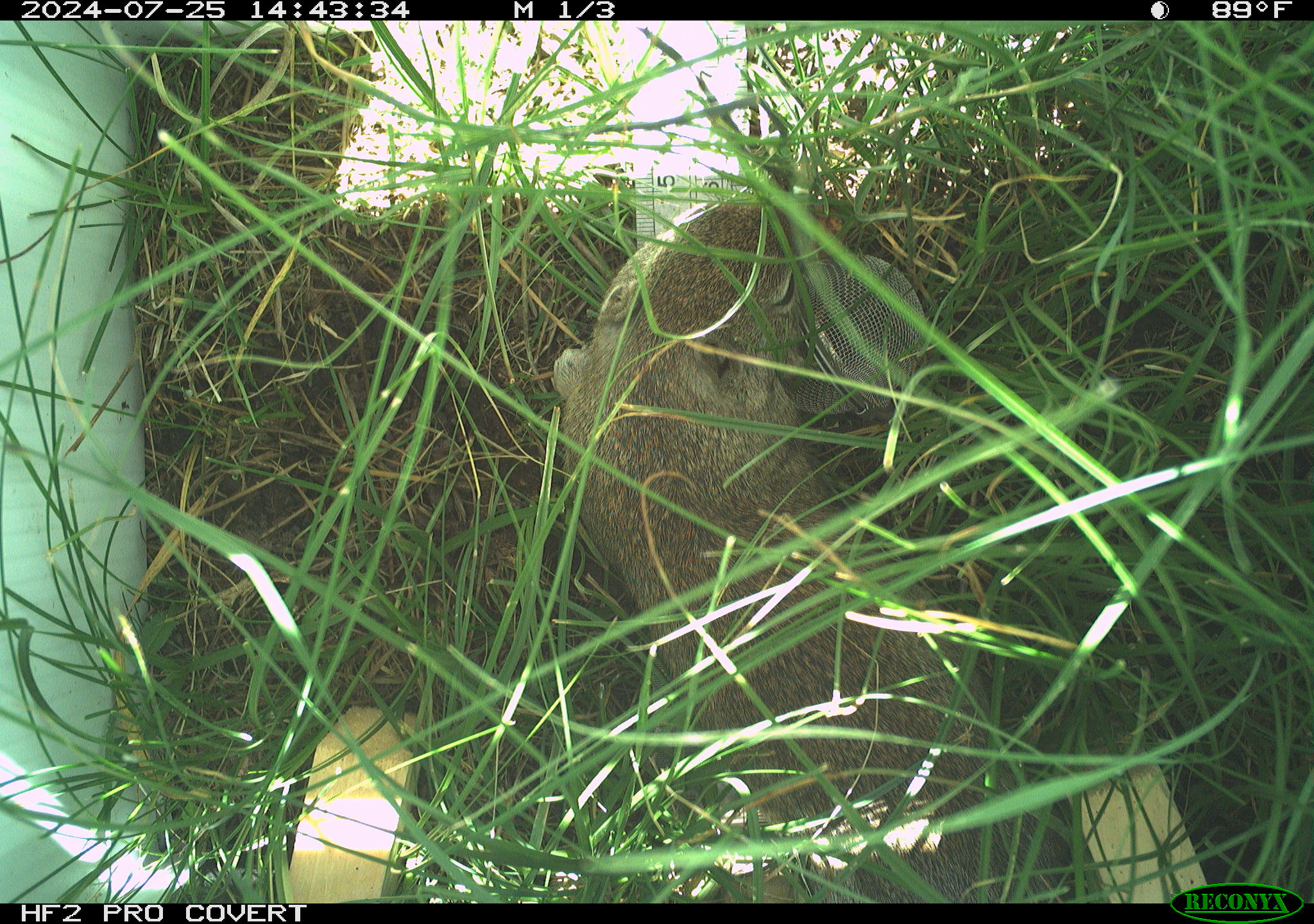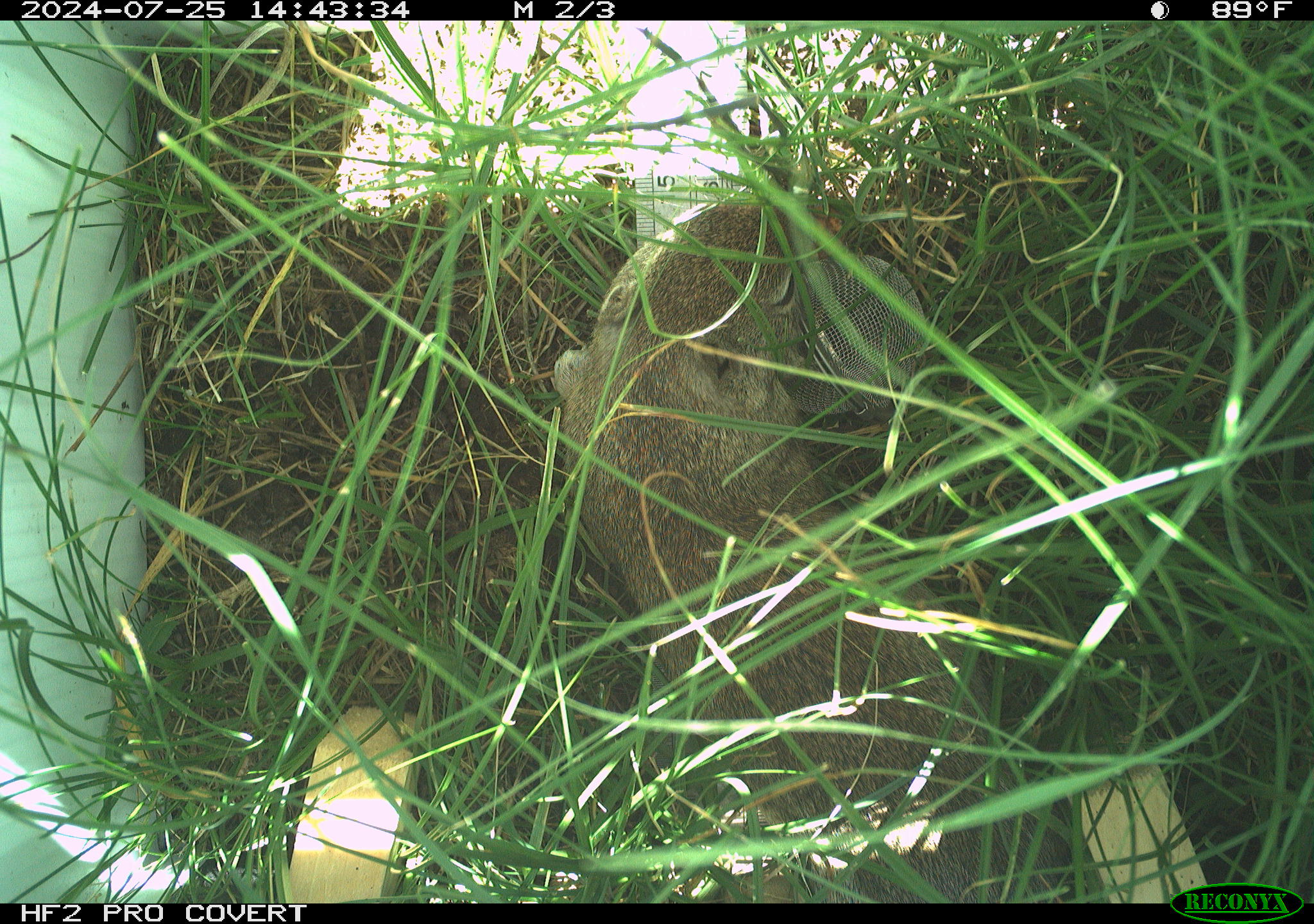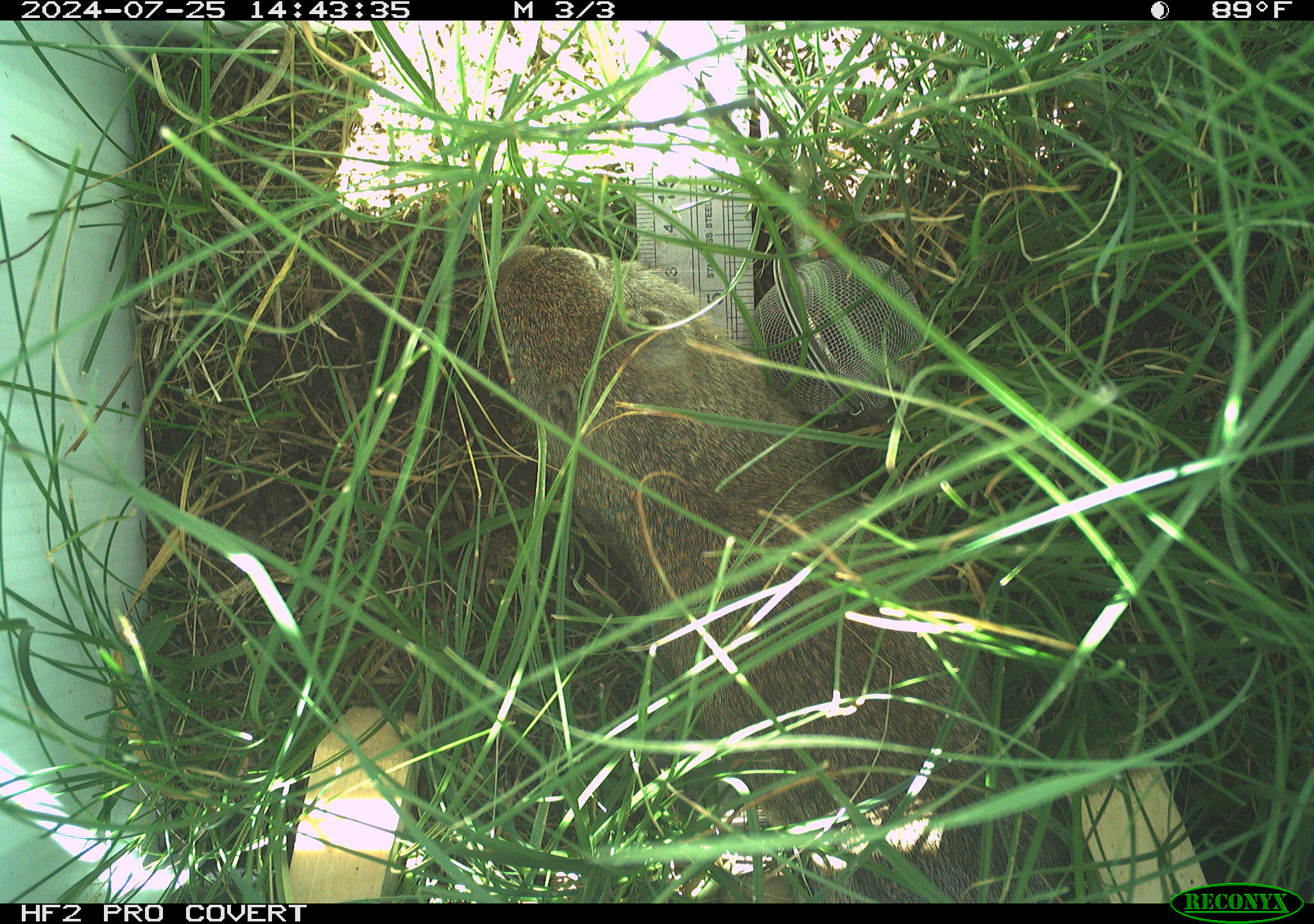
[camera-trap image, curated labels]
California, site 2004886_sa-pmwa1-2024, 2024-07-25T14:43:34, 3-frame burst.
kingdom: Animalia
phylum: Chordata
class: Mammalia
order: Rodentia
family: Sciuridae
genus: Urocitellus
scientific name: Urocitellus beldingi beldingi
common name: belding's ground squirrel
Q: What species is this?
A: Belding's ground squirrel (Urocitellus beldingi beldingi).